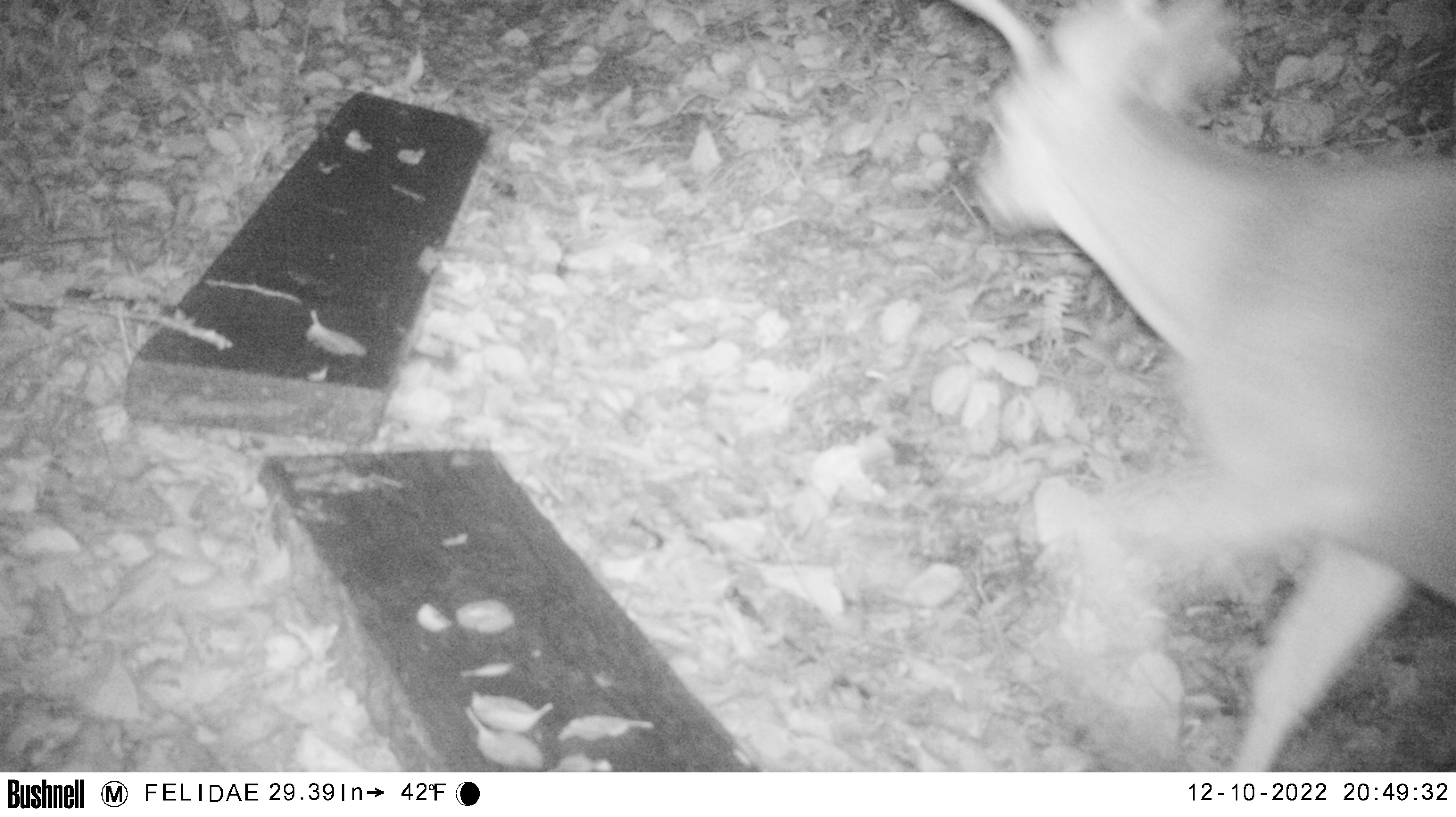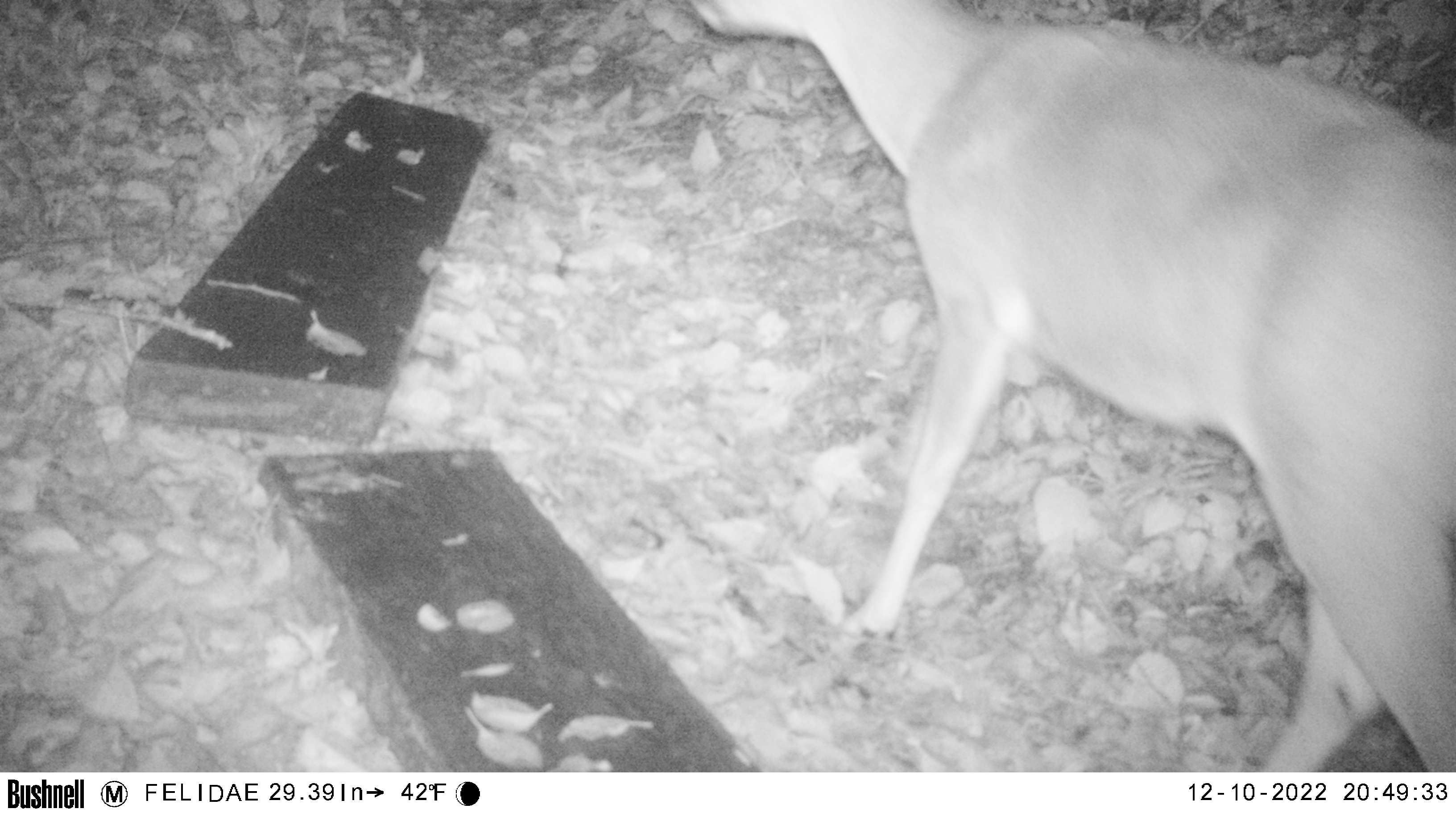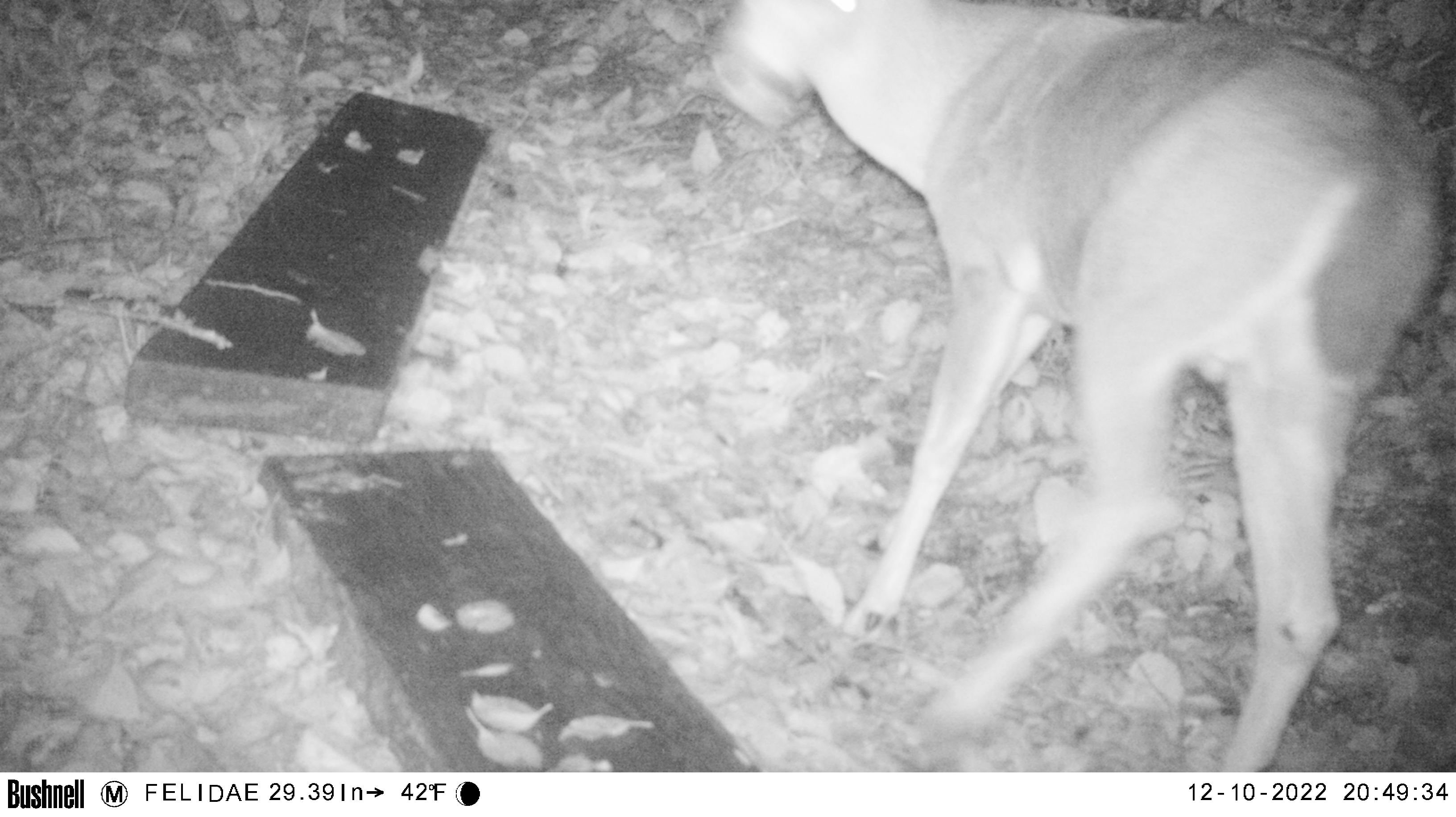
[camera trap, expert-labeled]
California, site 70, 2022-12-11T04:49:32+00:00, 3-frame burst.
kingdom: Animalia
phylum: Chordata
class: Mammalia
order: Artiodactyla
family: Cervidae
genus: Odocoileus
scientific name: Odocoileus hemionus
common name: mule deer